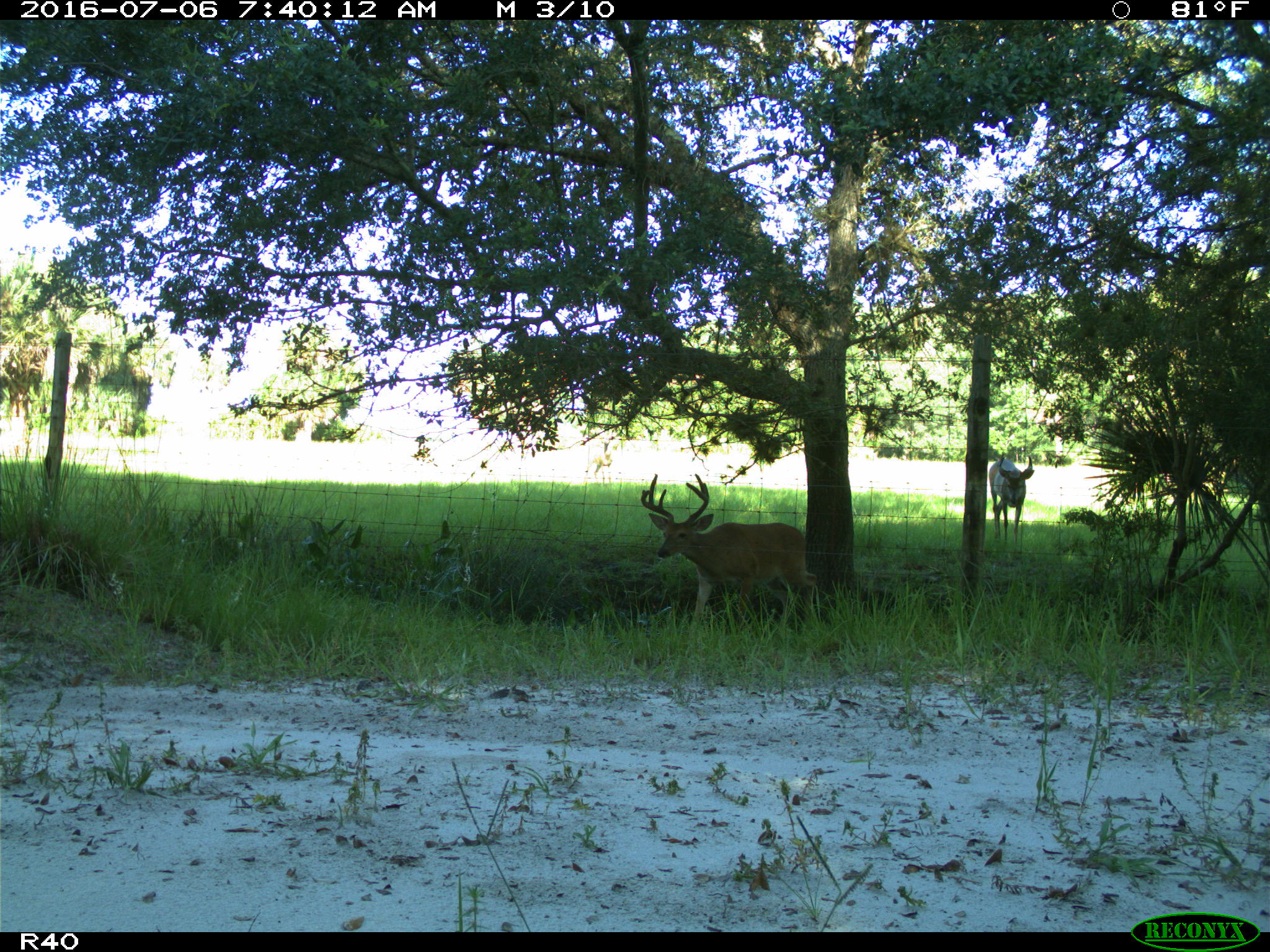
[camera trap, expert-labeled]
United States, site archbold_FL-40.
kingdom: Animalia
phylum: Chordata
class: Mammalia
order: Artiodactyla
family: Cervidae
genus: Odocoileus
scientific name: Odocoileus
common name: deer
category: unidentified deer